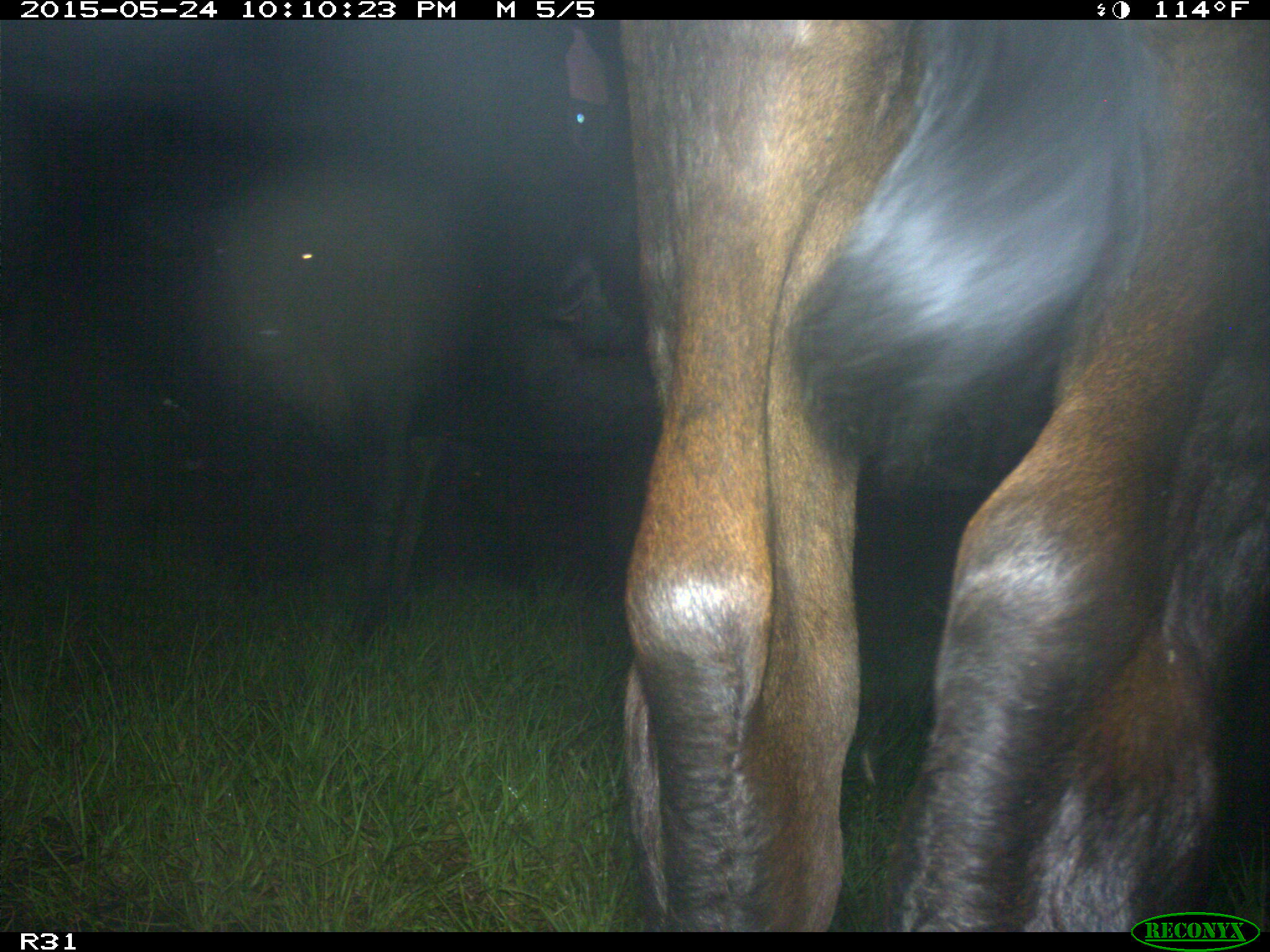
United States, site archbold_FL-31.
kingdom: Animalia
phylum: Chordata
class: Mammalia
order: Artiodactyla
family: Bovidae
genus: Bos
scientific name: Bos taurus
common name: domestic cow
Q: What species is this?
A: Bos taurus (domestic cow).